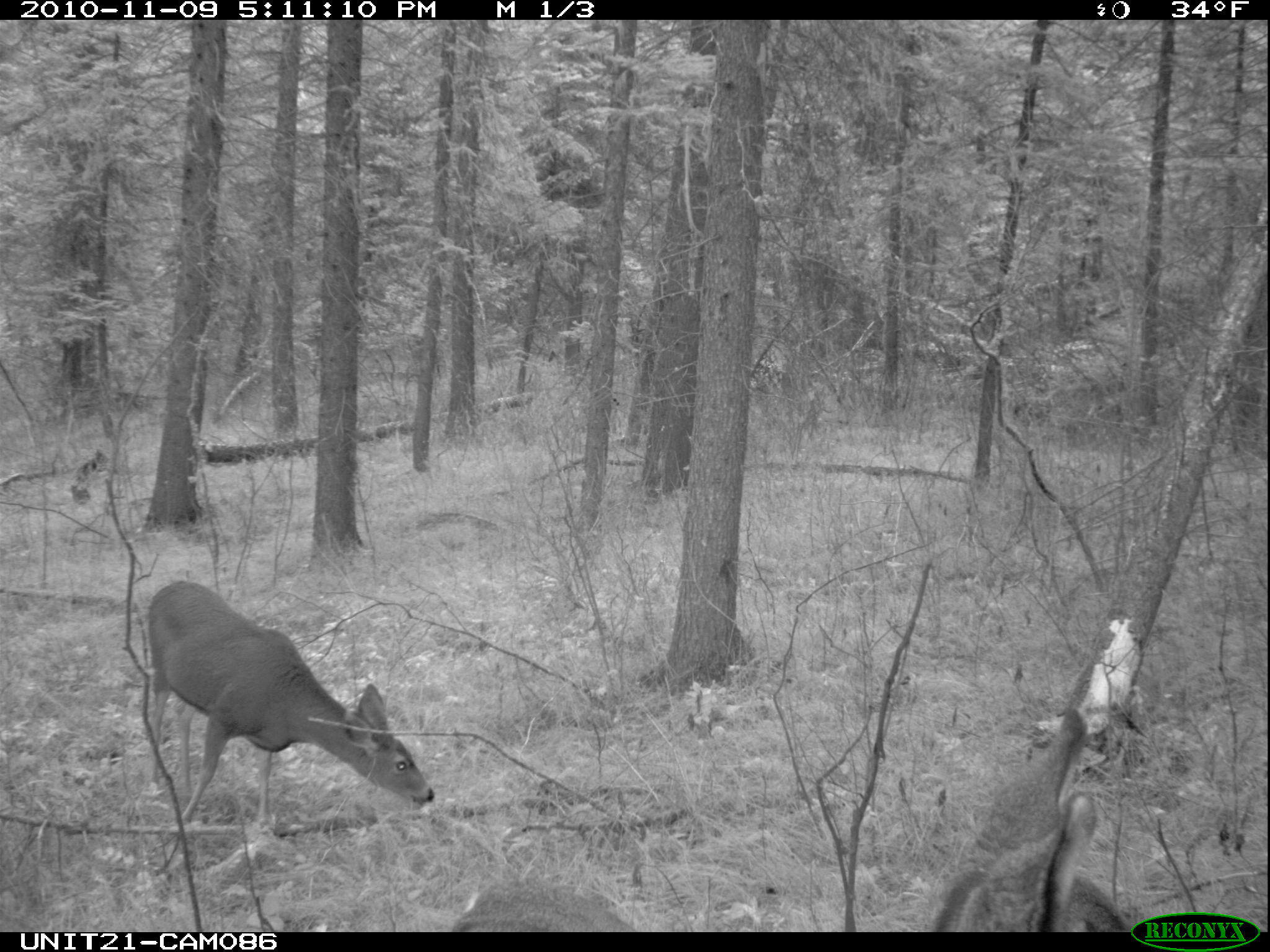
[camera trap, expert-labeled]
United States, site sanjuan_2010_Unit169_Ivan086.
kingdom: Animalia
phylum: Chordata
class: Mammalia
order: Artiodactyla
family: Cervidae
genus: Odocoileus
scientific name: Odocoileus hemionus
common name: mule deer